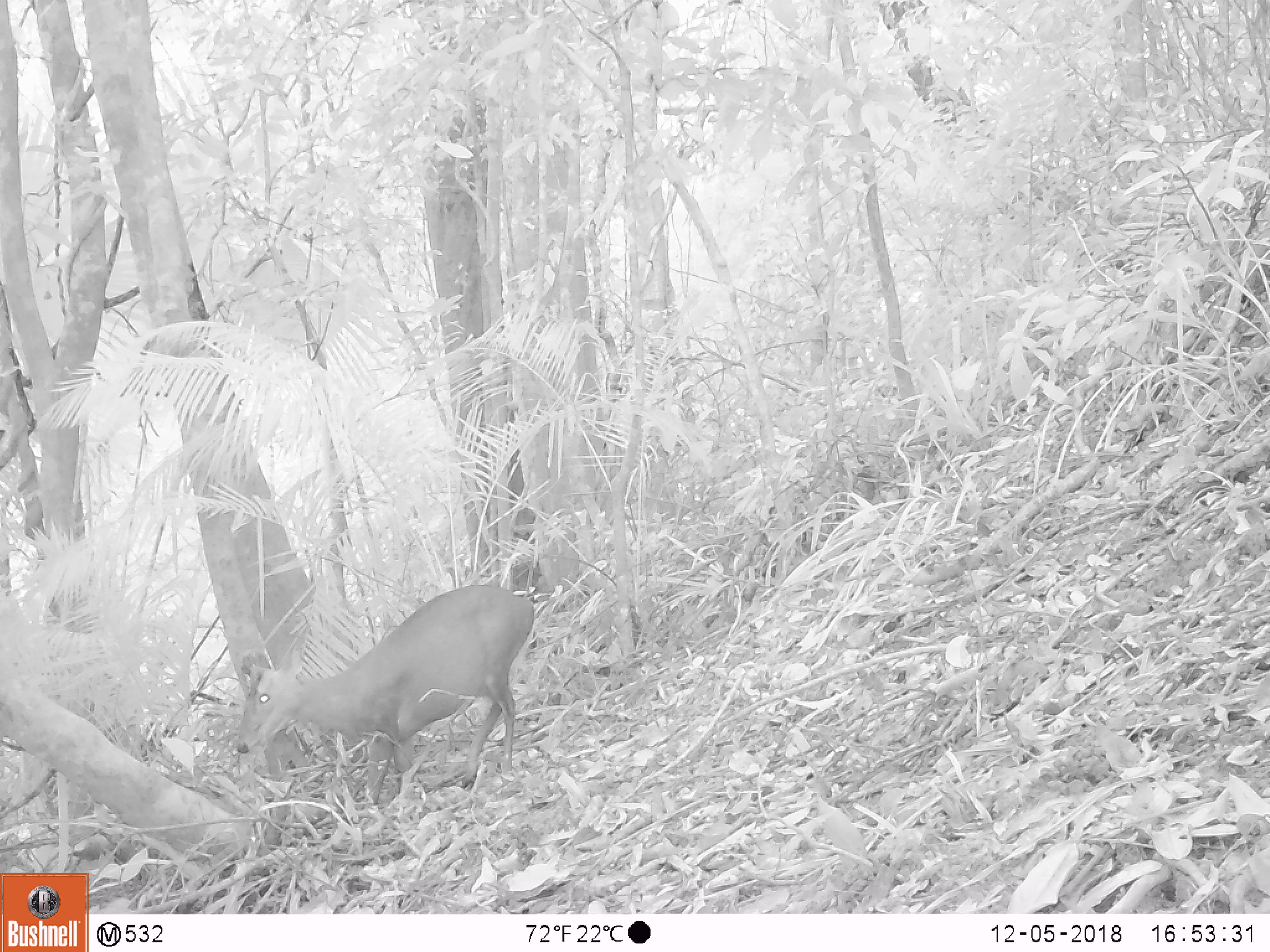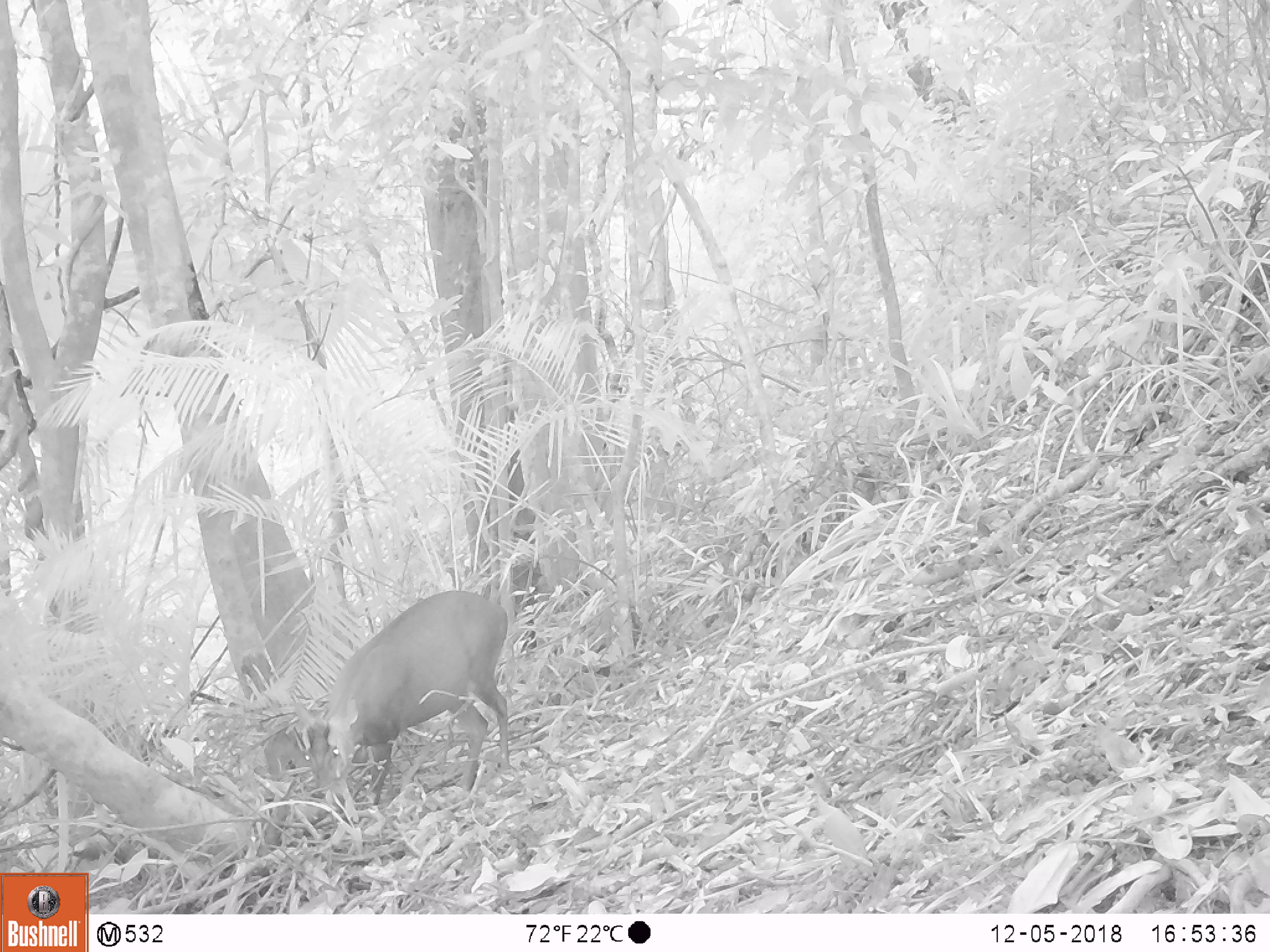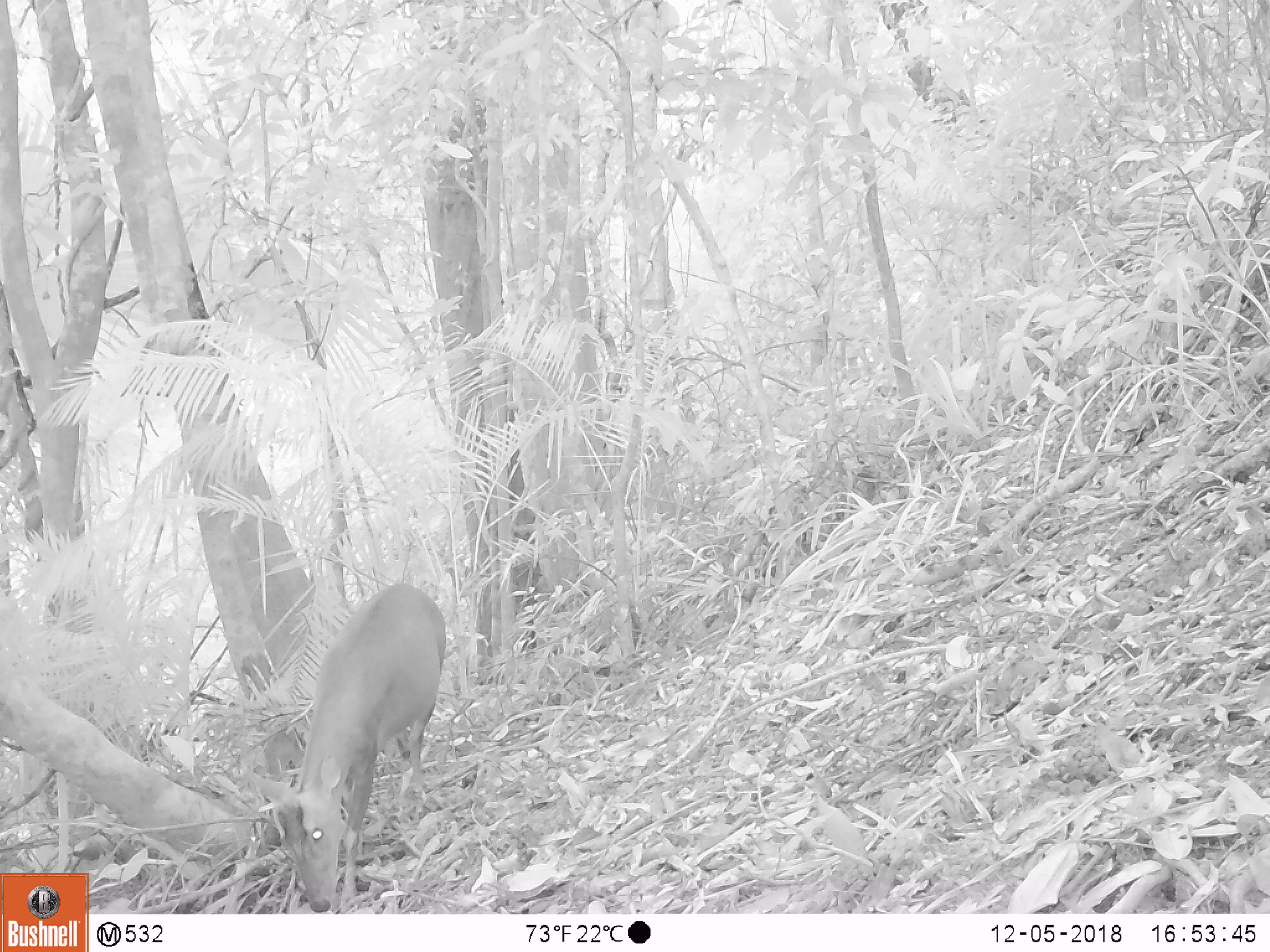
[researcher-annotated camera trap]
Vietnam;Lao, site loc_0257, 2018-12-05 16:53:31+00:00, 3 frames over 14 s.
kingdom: Animalia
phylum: Chordata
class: Mammalia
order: Artiodactyla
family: Cervidae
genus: Muntiacus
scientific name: Muntiacus rooseveltorum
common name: roosevelt's muntjac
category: roosevelts muntjac group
Roosevelts muntjac group (roosevelt's muntjac) (Muntiacus rooseveltorum). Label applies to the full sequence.